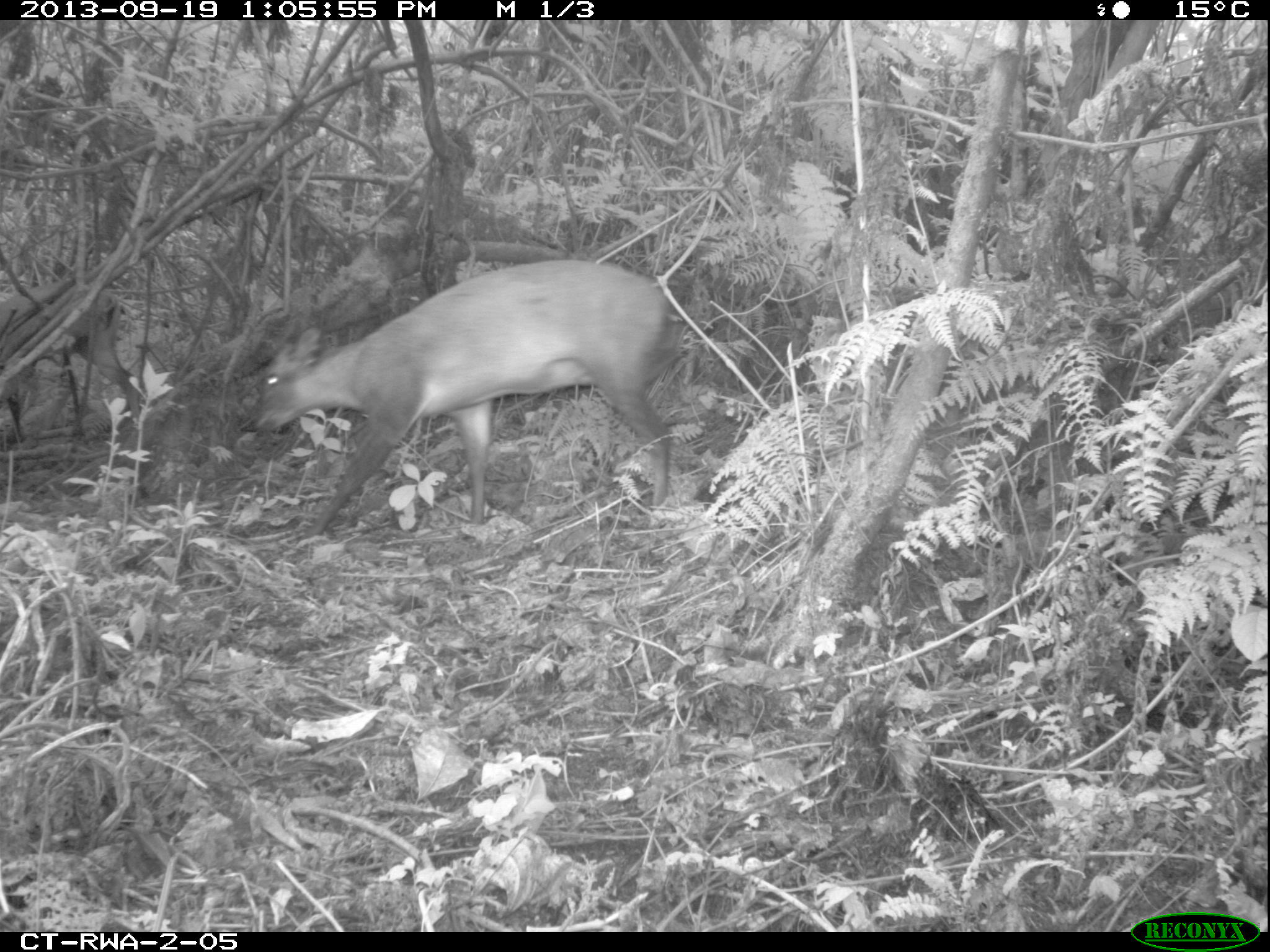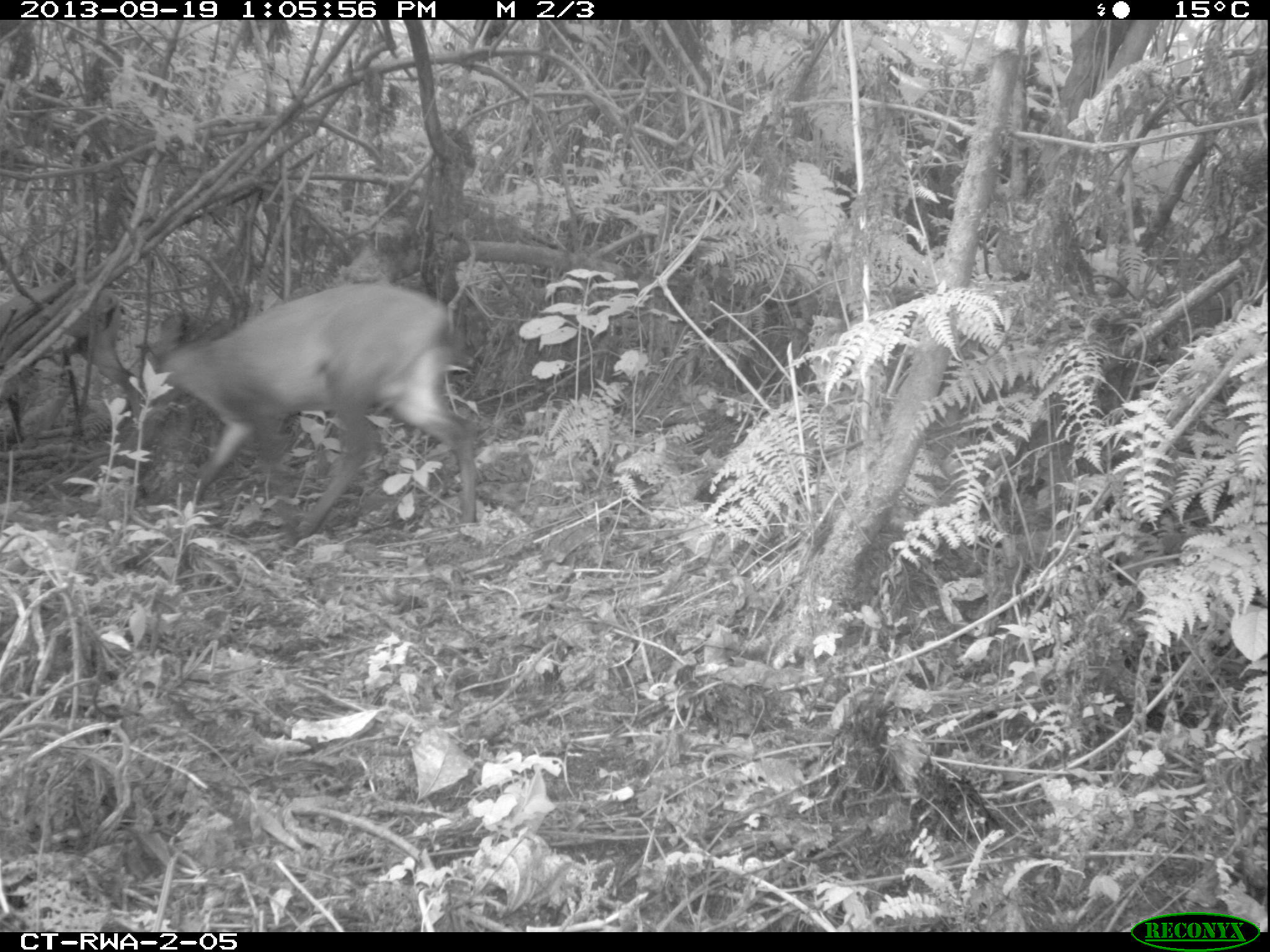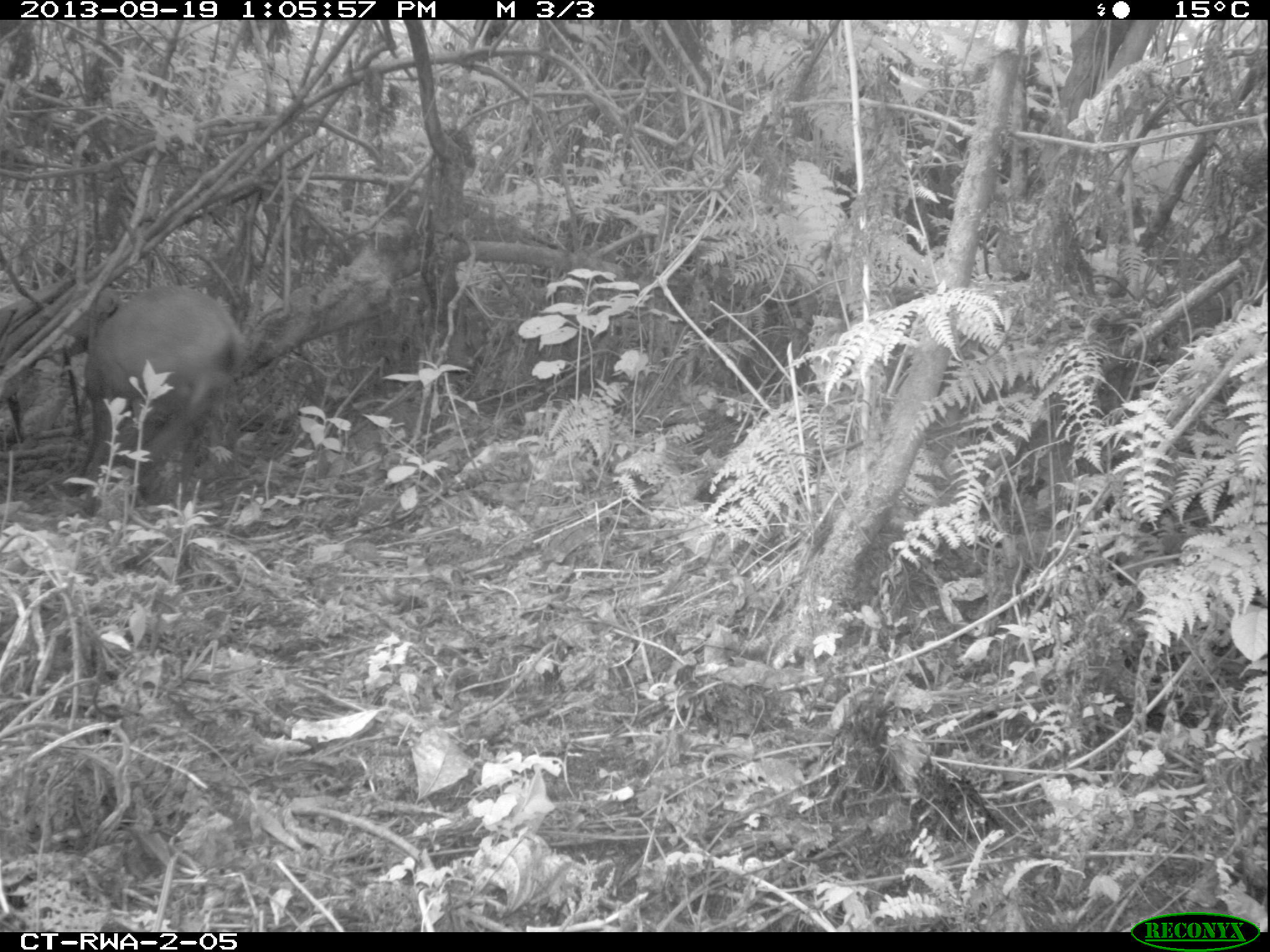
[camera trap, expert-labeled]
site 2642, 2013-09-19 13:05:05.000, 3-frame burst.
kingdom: Animalia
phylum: Chordata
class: Mammalia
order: Artiodactyla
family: Bovidae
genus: Cephalophus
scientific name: Cephalophus nigrifrons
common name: black-fronted duiker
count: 2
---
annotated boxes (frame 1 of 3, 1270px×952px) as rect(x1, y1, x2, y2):
cephalophus nigrifrons: rect(244, 257, 683, 539); rect(3, 278, 140, 445)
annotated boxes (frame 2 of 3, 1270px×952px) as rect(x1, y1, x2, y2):
cephalophus nigrifrons: rect(125, 281, 482, 547); rect(1, 269, 139, 455)